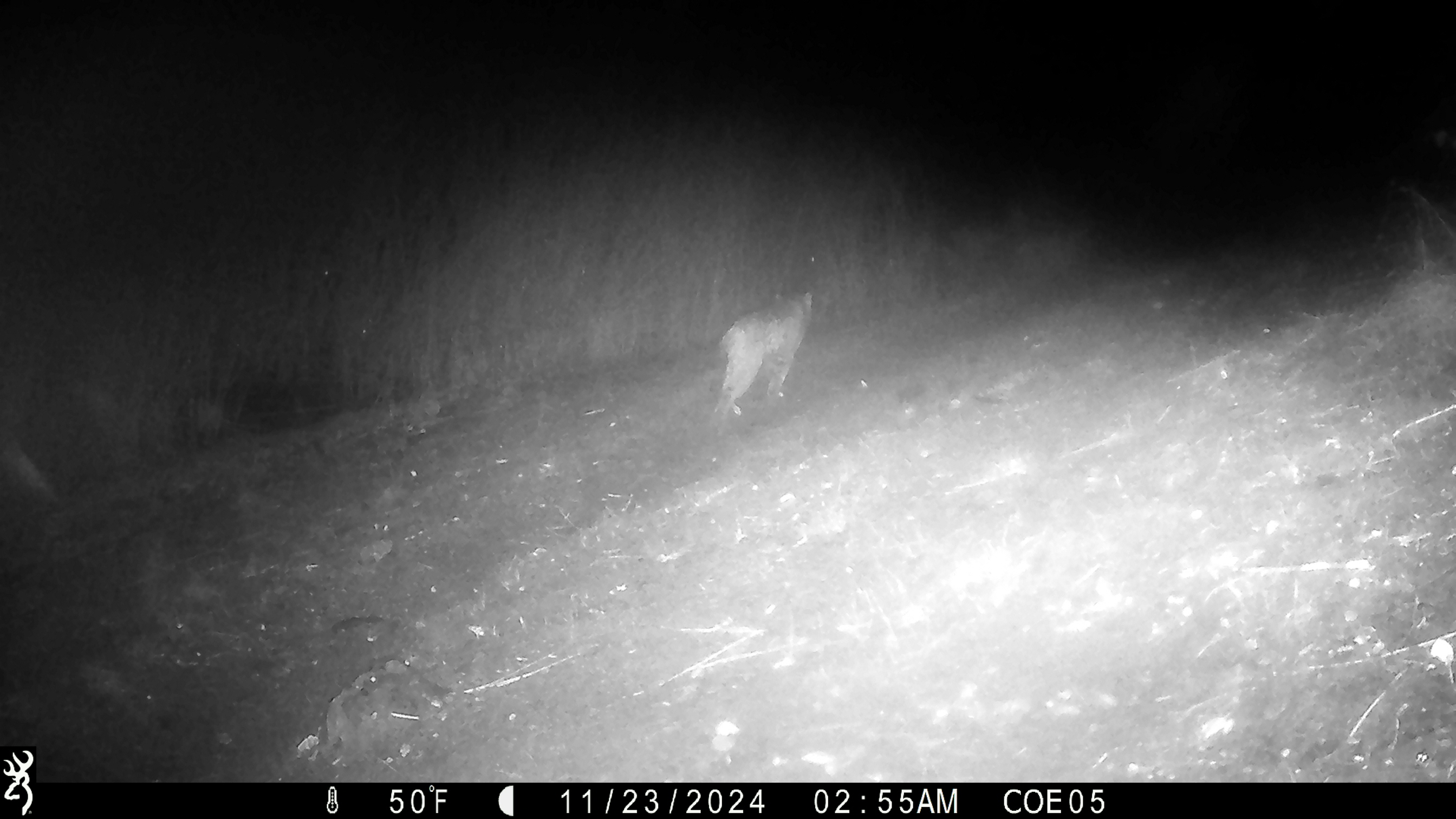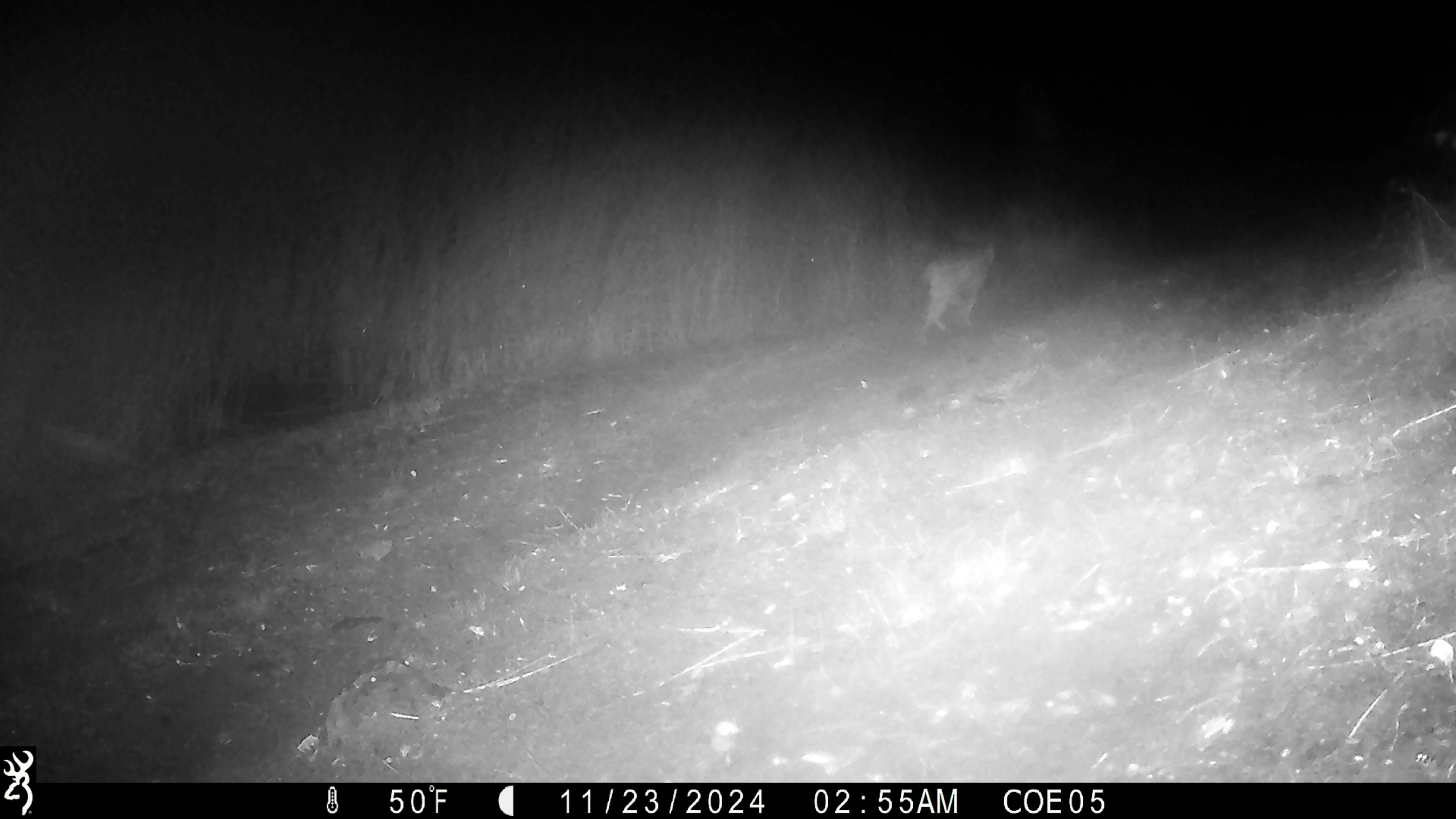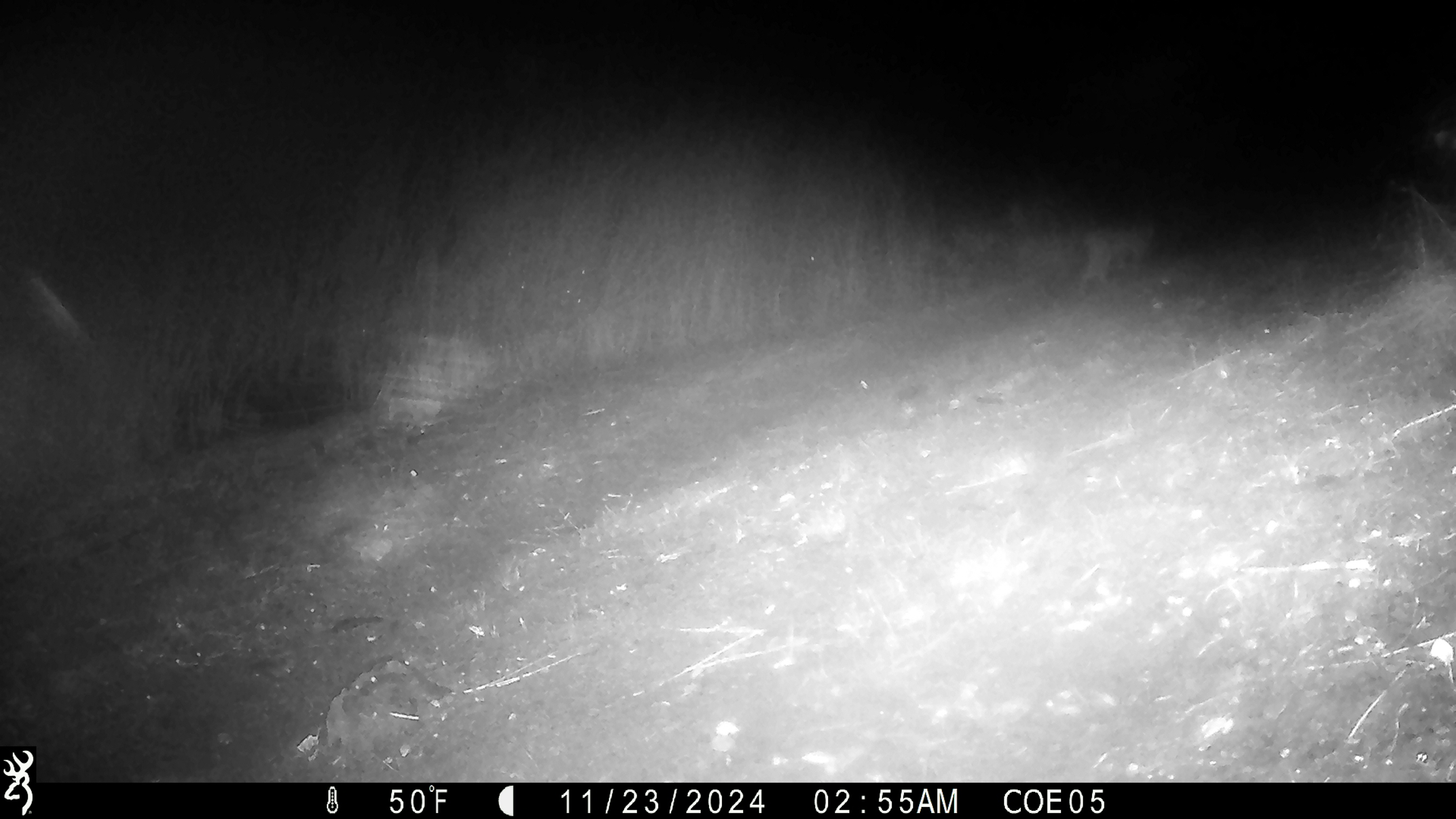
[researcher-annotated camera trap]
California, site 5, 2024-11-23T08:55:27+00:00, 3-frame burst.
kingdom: Animalia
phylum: Chordata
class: Mammalia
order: Carnivora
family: Felidae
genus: Lynx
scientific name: Lynx rufus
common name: bobcat